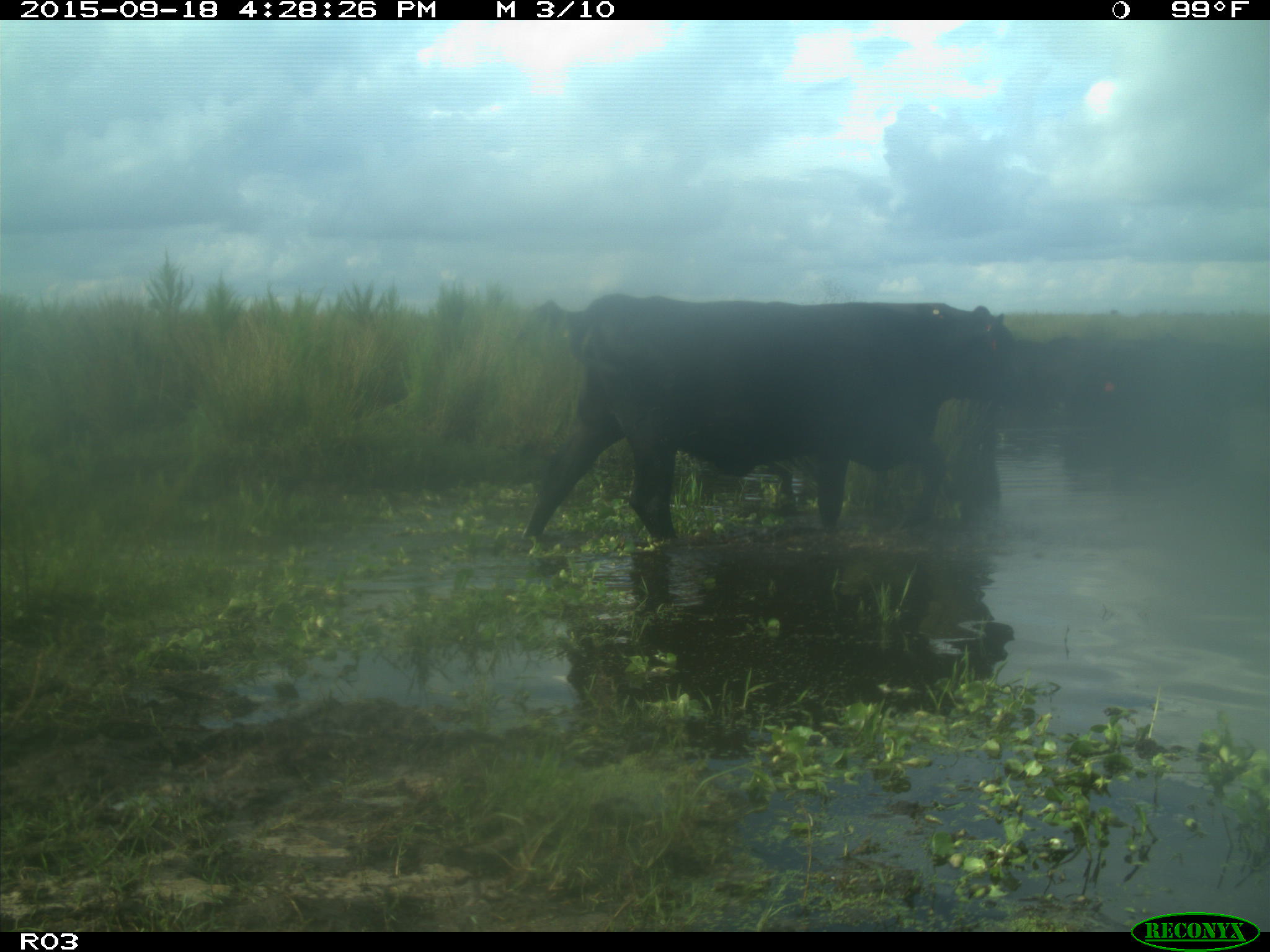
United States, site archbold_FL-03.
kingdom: Animalia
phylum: Chordata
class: Mammalia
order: Artiodactyla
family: Bovidae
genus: Bos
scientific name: Bos taurus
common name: domestic cow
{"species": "Bos taurus (domestic cow)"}